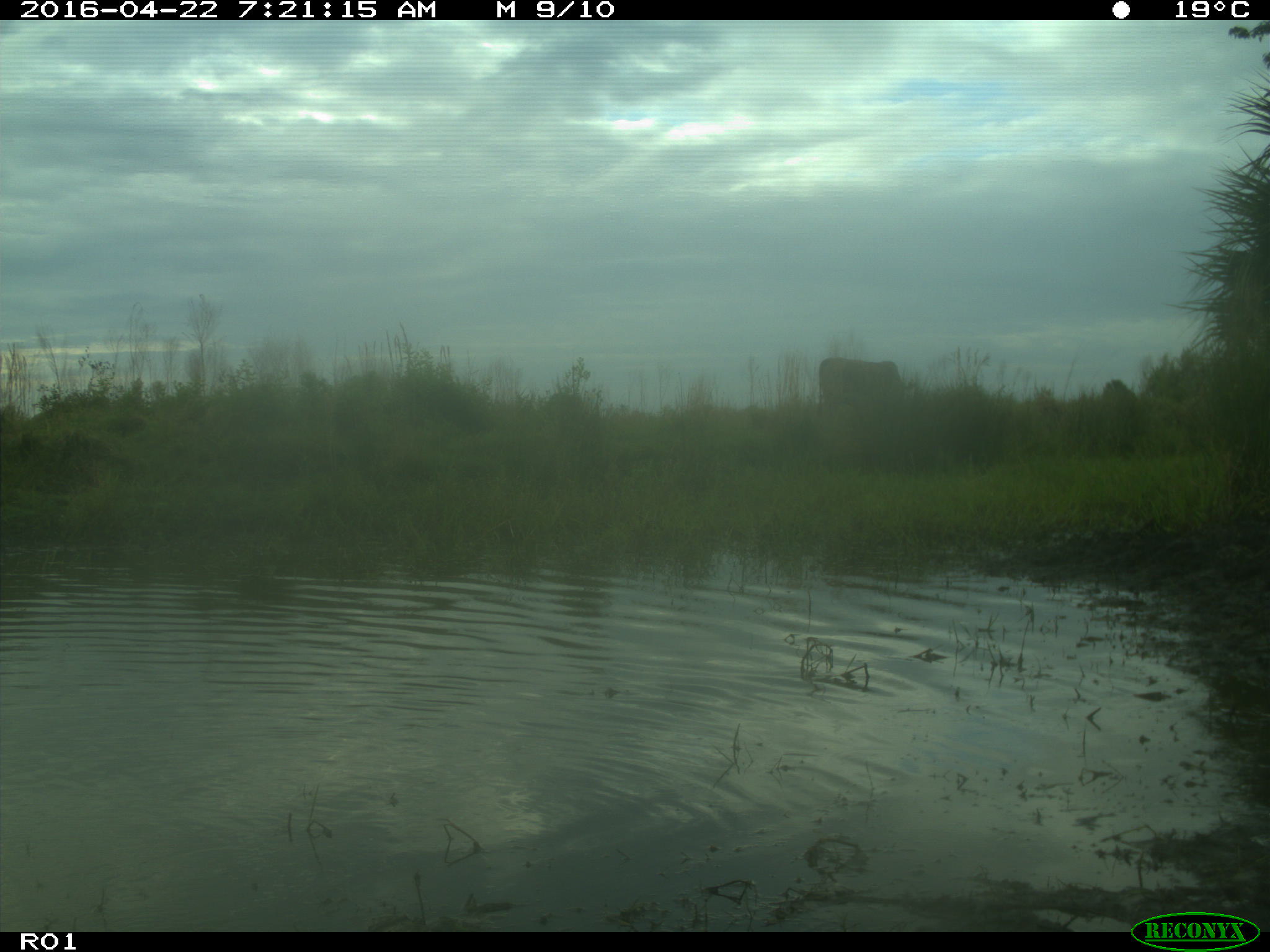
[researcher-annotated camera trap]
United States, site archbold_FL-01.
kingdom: Animalia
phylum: Chordata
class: Mammalia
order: Artiodactyla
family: Bovidae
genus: Bos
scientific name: Bos taurus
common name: domestic cow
Bos taurus (domestic cow).